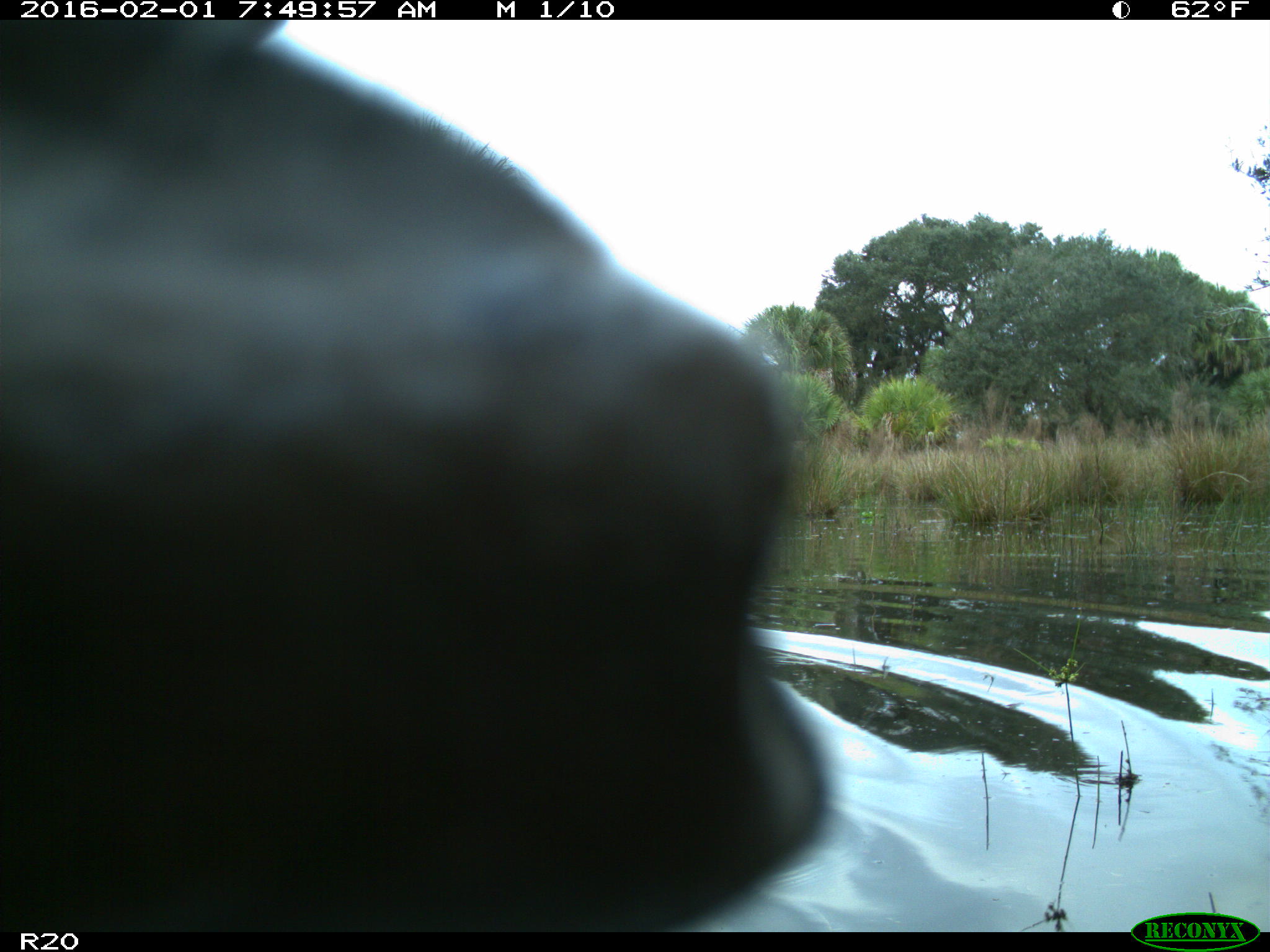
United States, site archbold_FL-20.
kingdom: Animalia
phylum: Chordata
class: Mammalia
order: Artiodactyla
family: Bovidae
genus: Bos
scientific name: Bos taurus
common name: domestic cow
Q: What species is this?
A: Bos taurus (domestic cow).